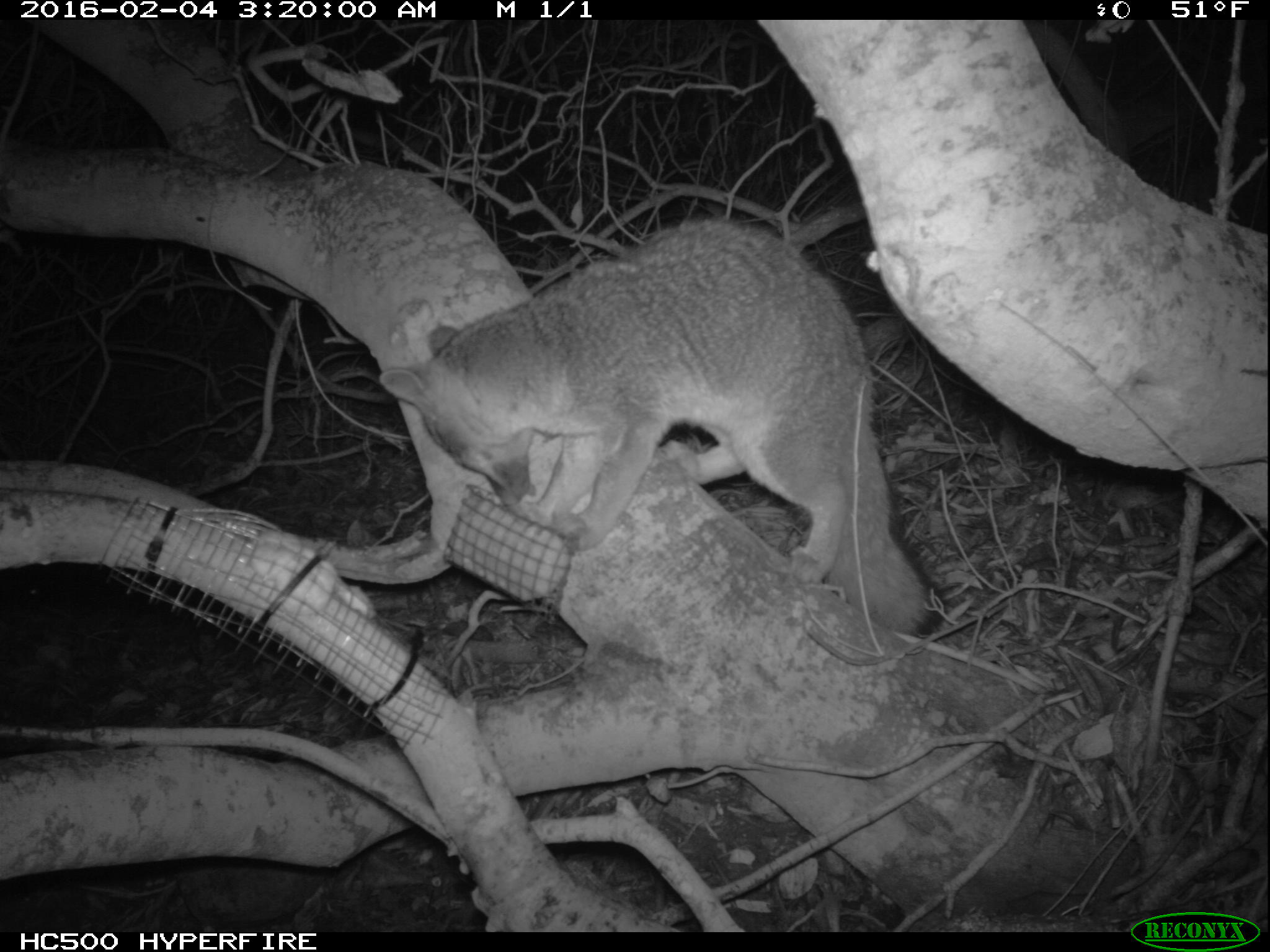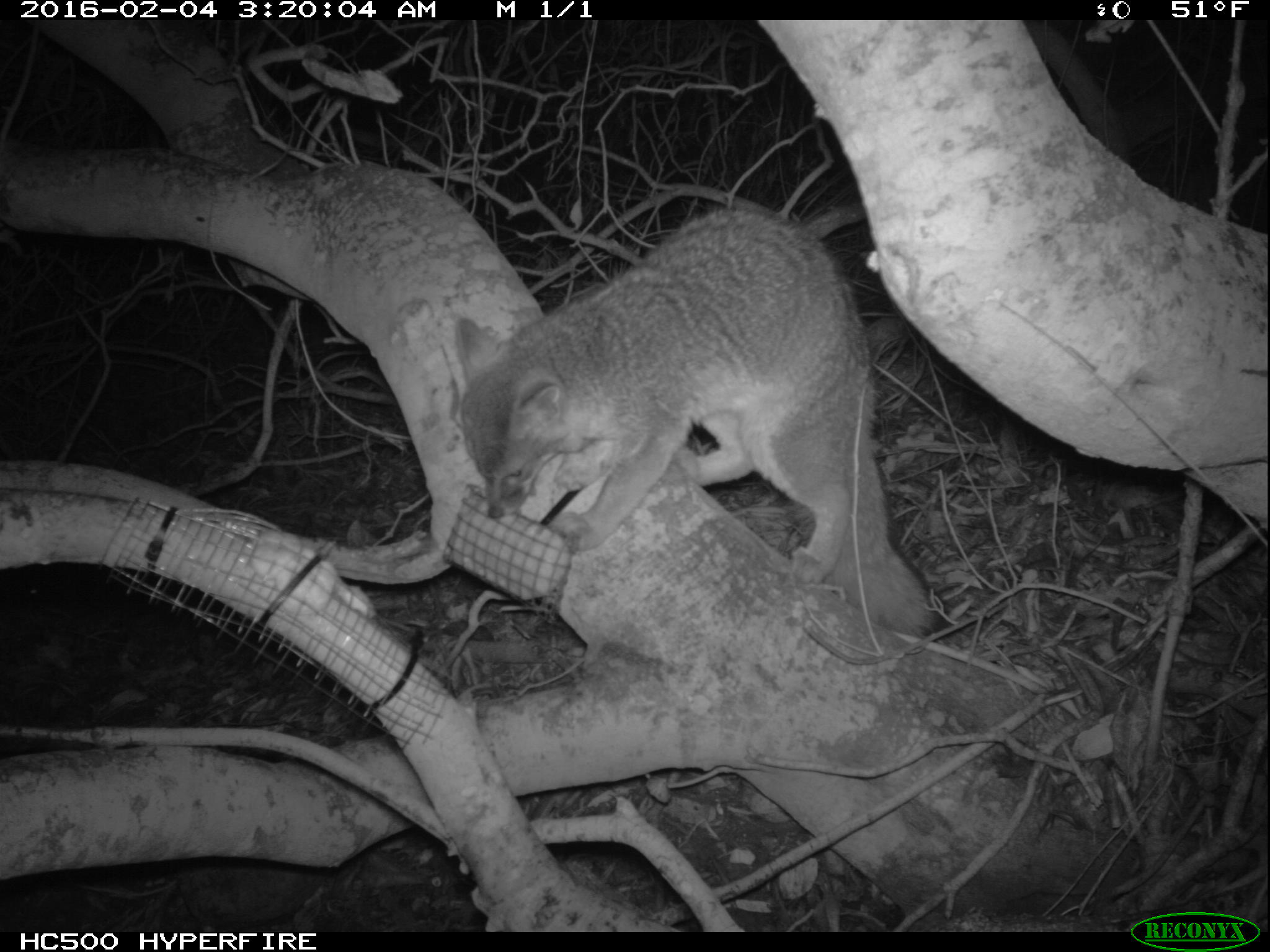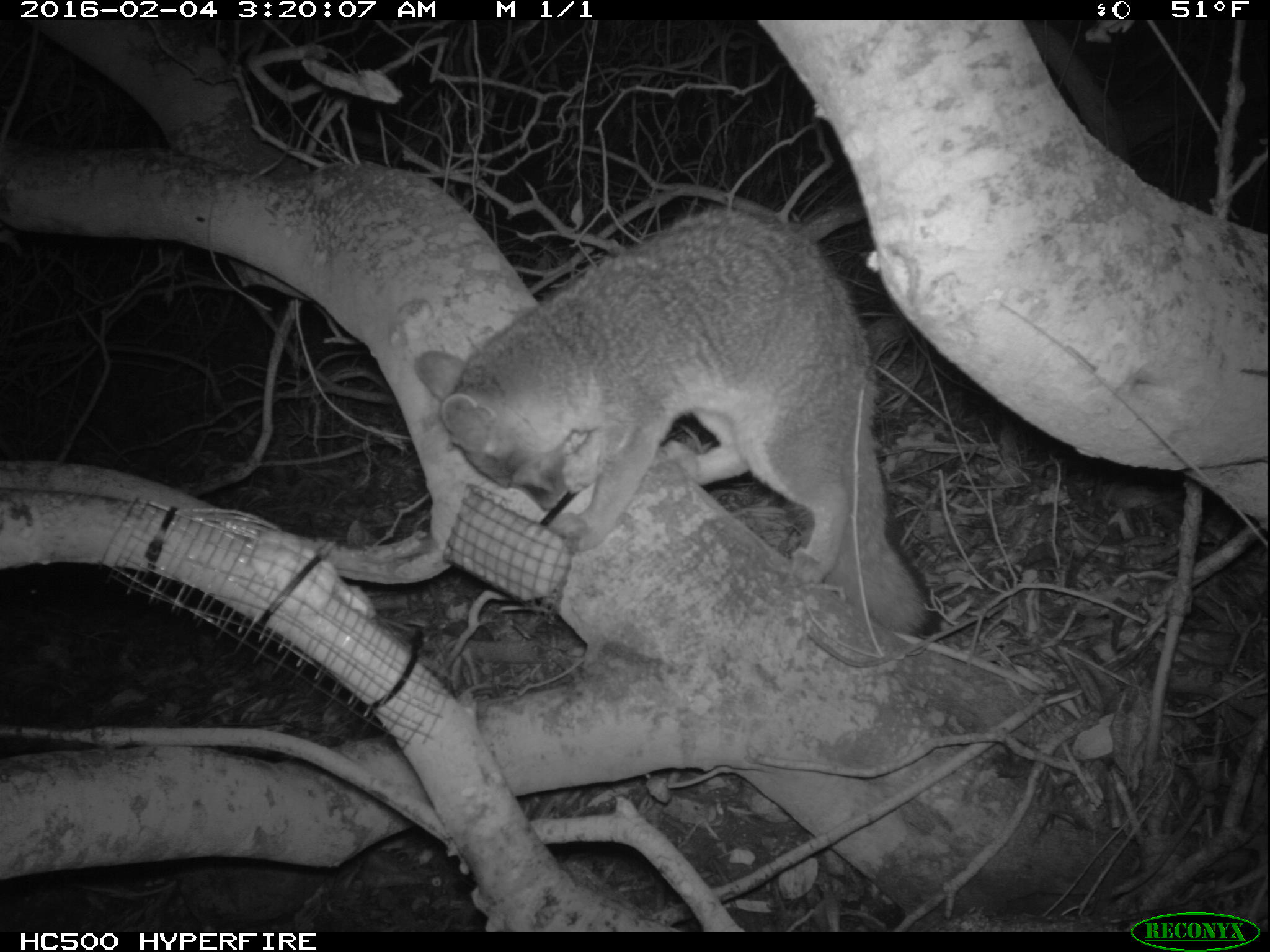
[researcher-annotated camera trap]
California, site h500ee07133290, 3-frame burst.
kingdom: Animalia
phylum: Chordata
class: Mammalia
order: Carnivora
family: Canidae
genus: Urocyon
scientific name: Urocyon littoralis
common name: island fox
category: fox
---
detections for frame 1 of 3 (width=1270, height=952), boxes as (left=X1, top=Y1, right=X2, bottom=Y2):
fox: (left=375, top=215, right=939, bottom=637)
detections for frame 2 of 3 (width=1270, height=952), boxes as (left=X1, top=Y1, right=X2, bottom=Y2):
fox: (left=452, top=206, right=943, bottom=639)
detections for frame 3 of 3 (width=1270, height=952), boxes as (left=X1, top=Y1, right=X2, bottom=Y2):
fox: (left=414, top=210, right=941, bottom=639)